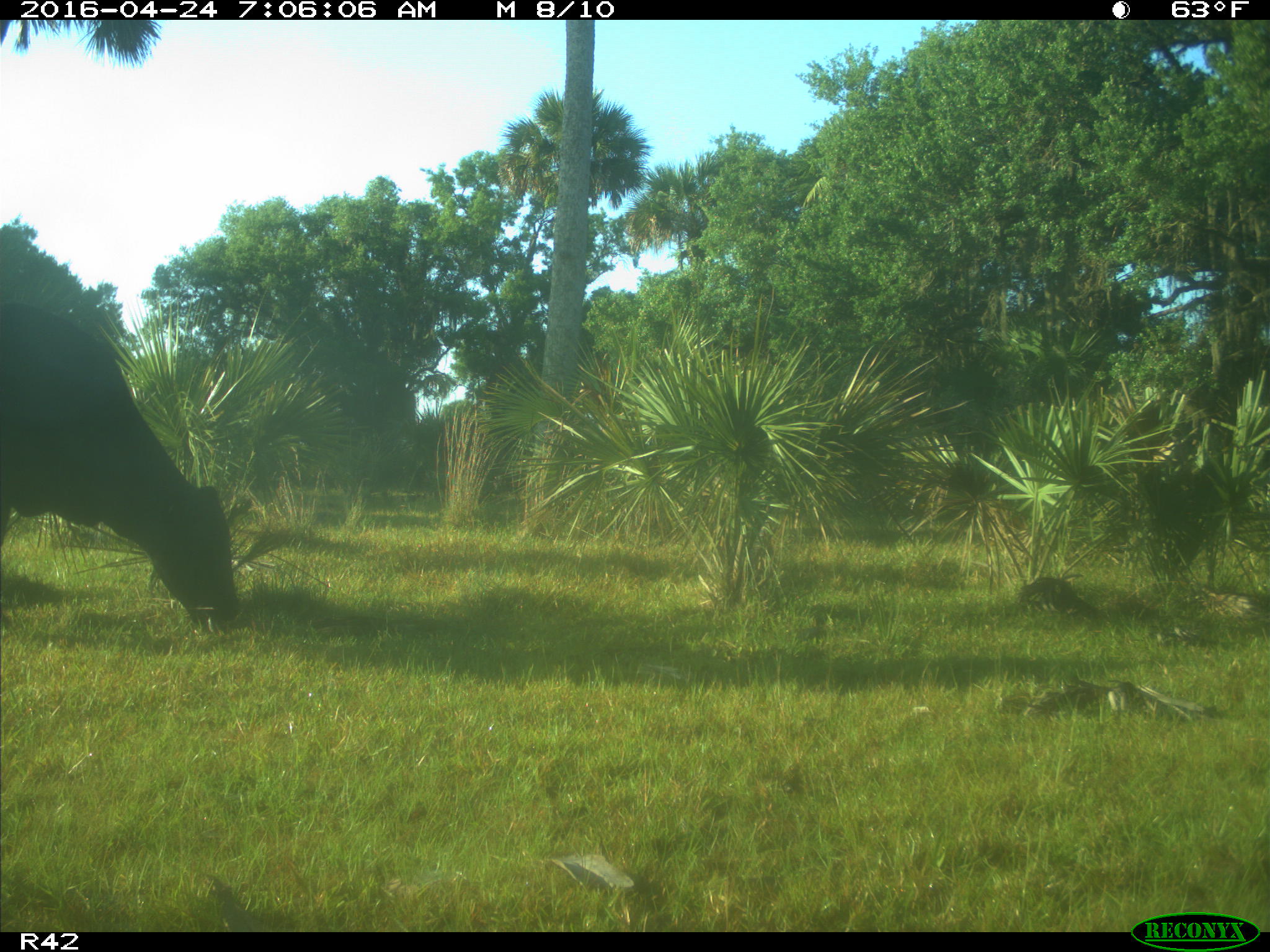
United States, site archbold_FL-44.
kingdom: Animalia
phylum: Chordata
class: Mammalia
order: Artiodactyla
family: Bovidae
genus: Bos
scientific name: Bos taurus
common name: domestic cow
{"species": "Bos taurus (domestic cow)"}